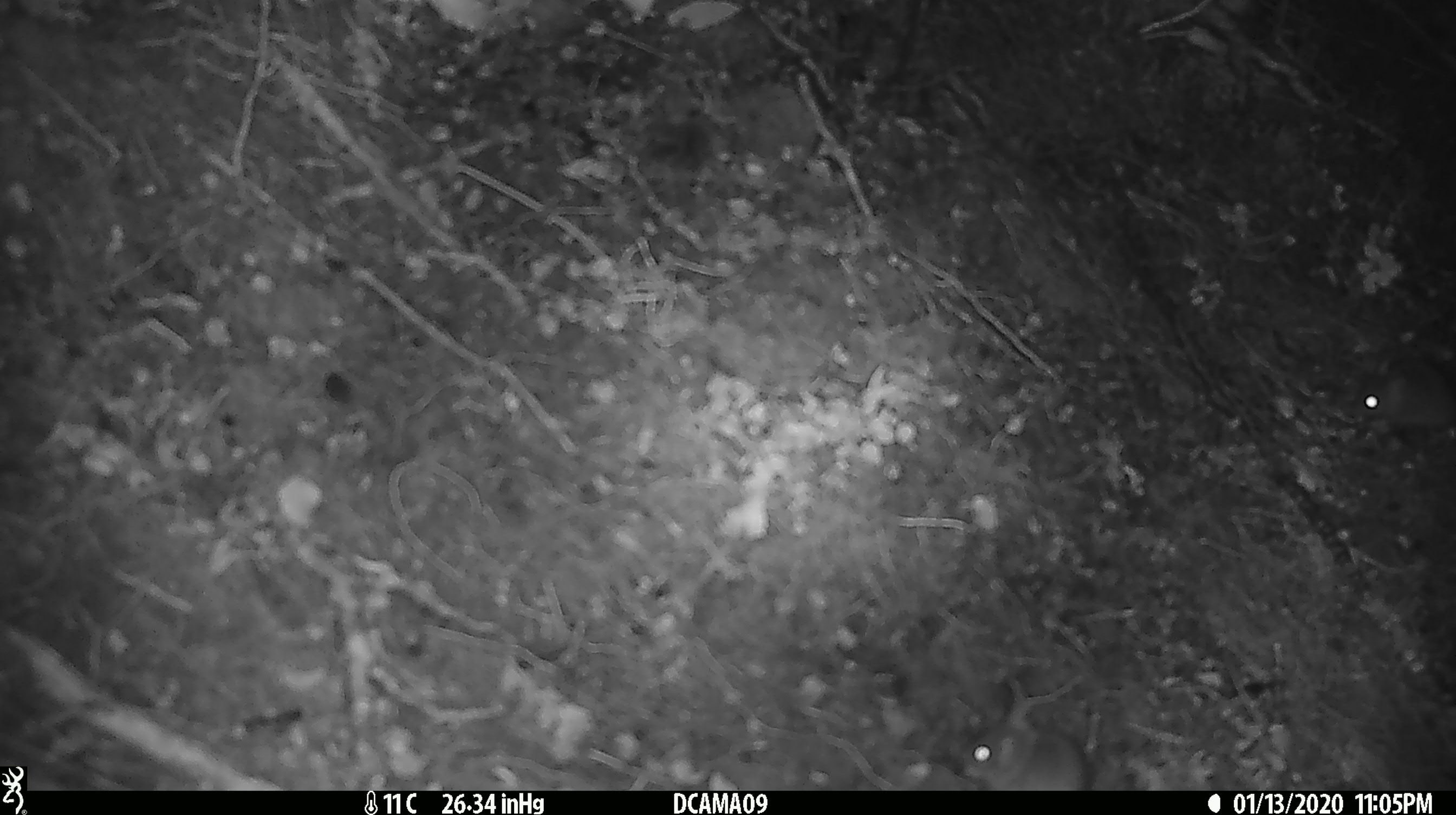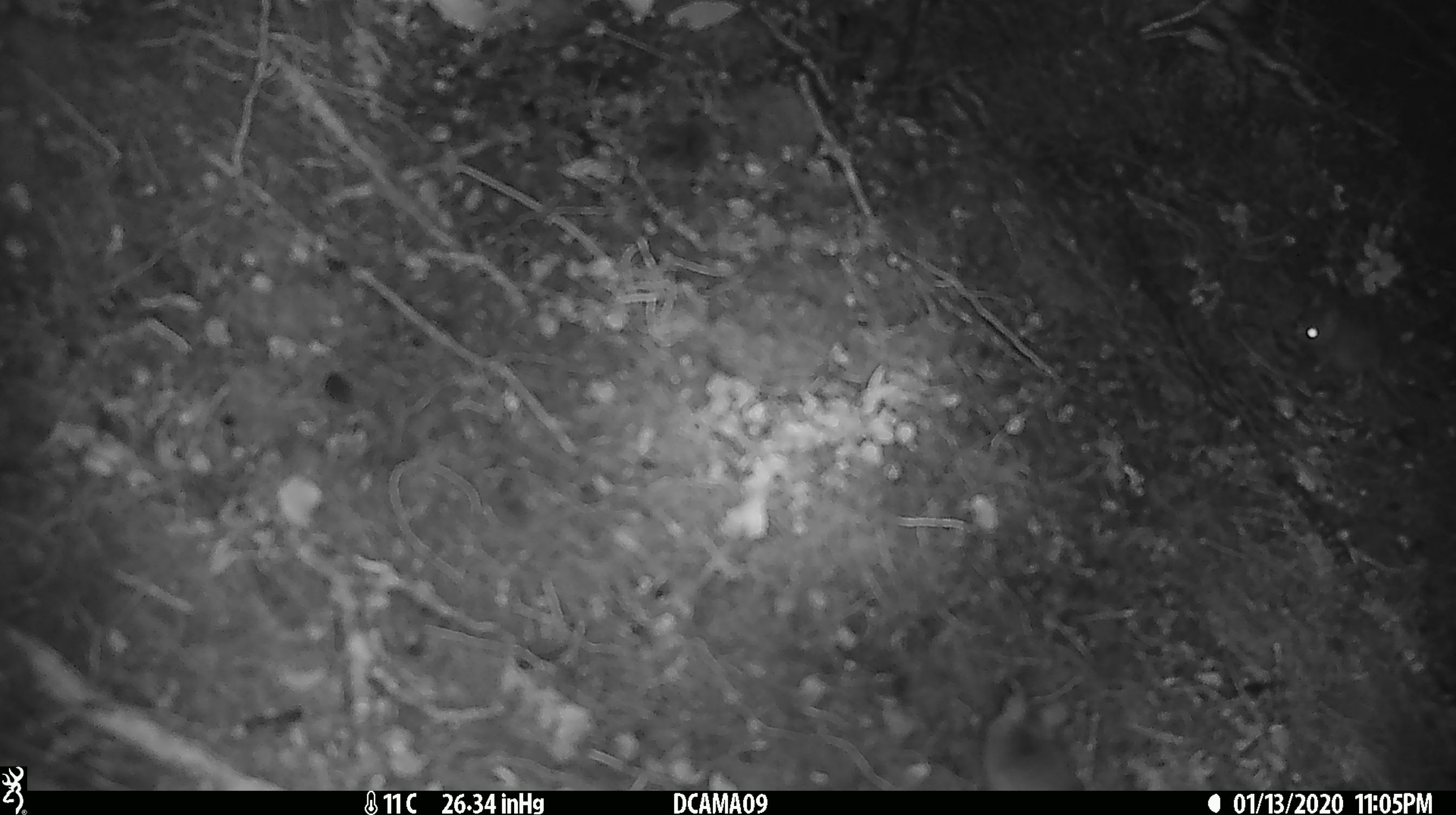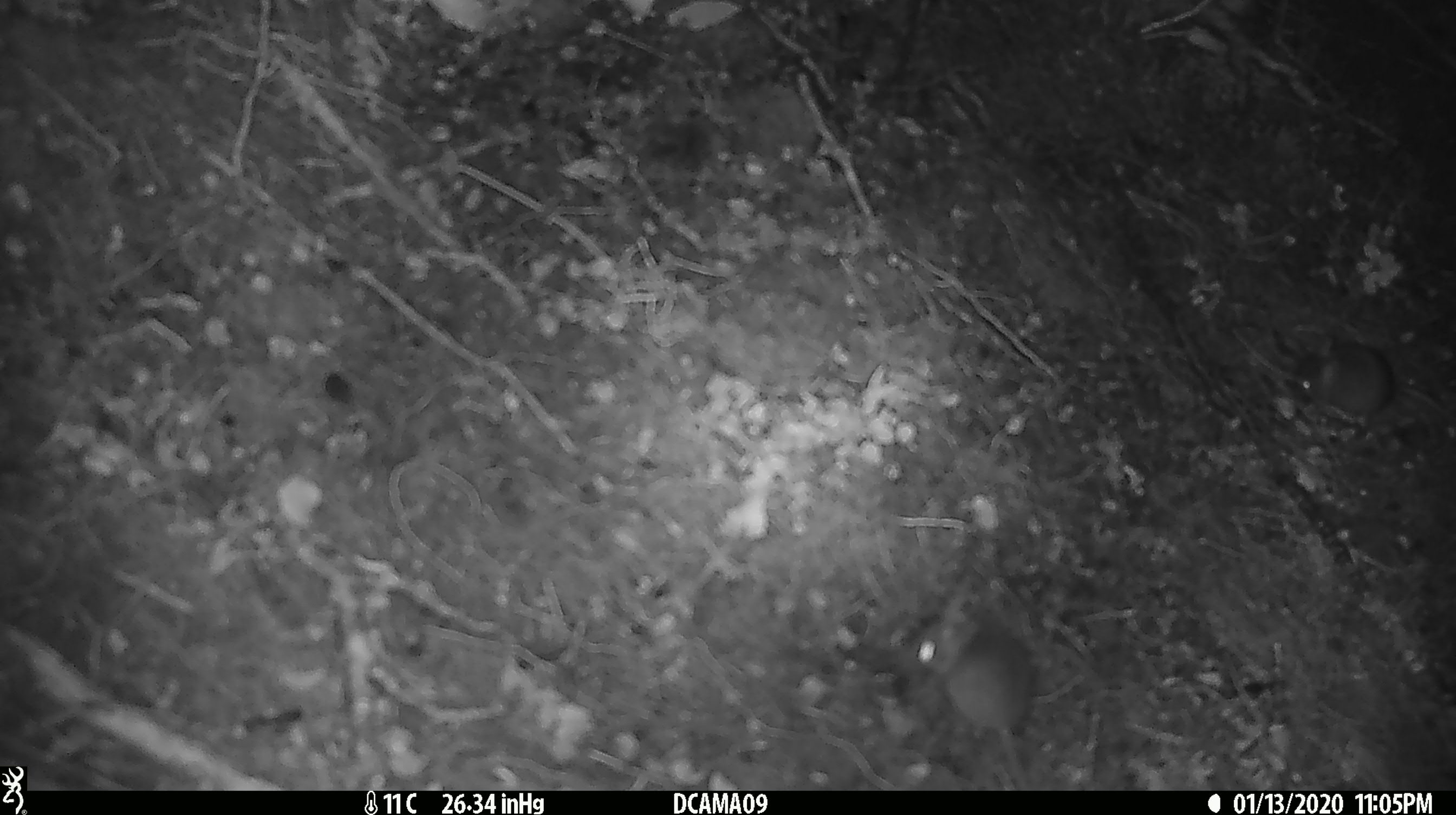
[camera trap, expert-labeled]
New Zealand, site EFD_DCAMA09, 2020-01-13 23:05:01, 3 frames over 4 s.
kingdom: Animalia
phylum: Chordata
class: Mammalia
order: Rodentia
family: Muridae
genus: Mus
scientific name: Mus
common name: mouse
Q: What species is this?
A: Mouse (Mus).